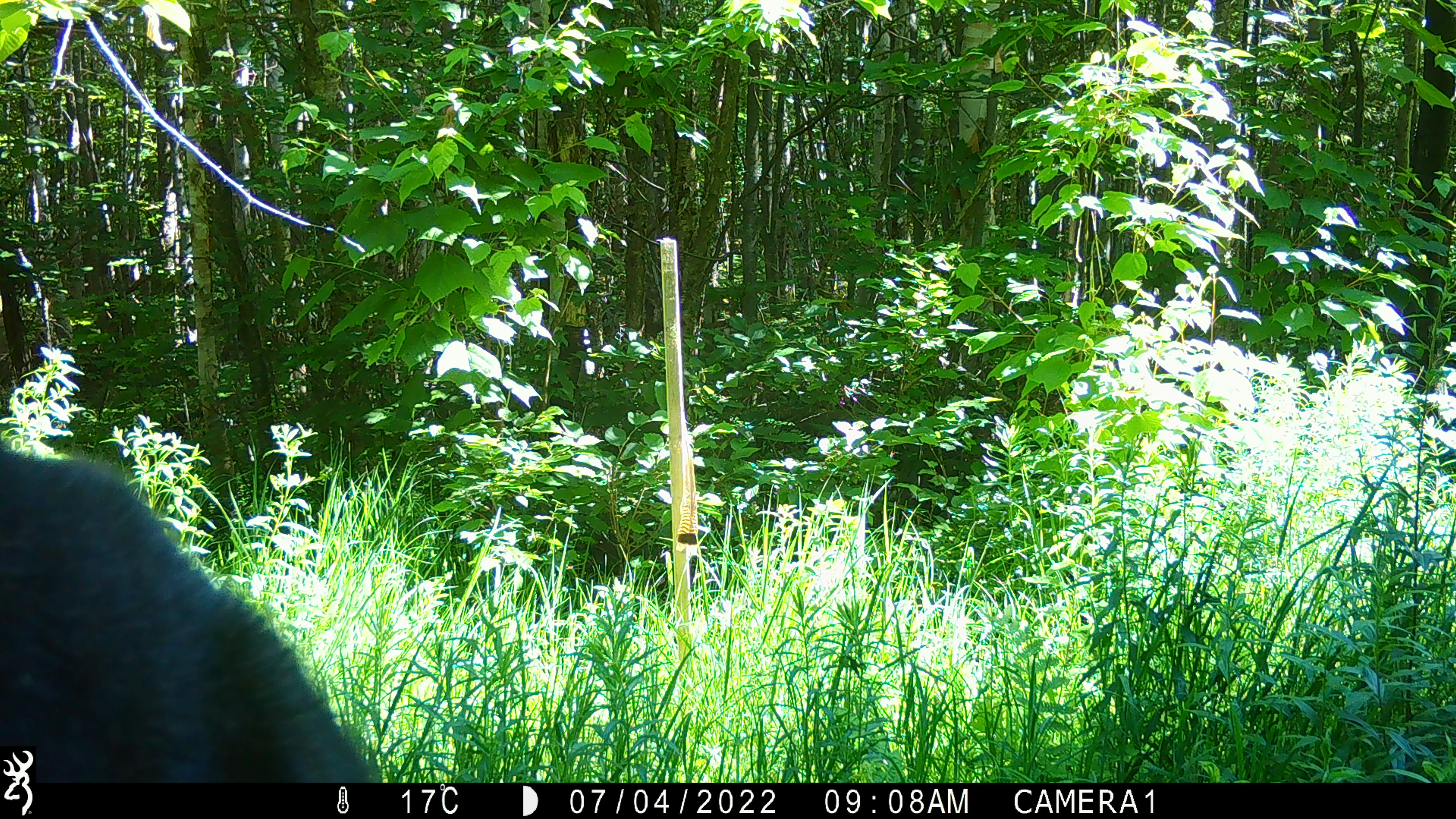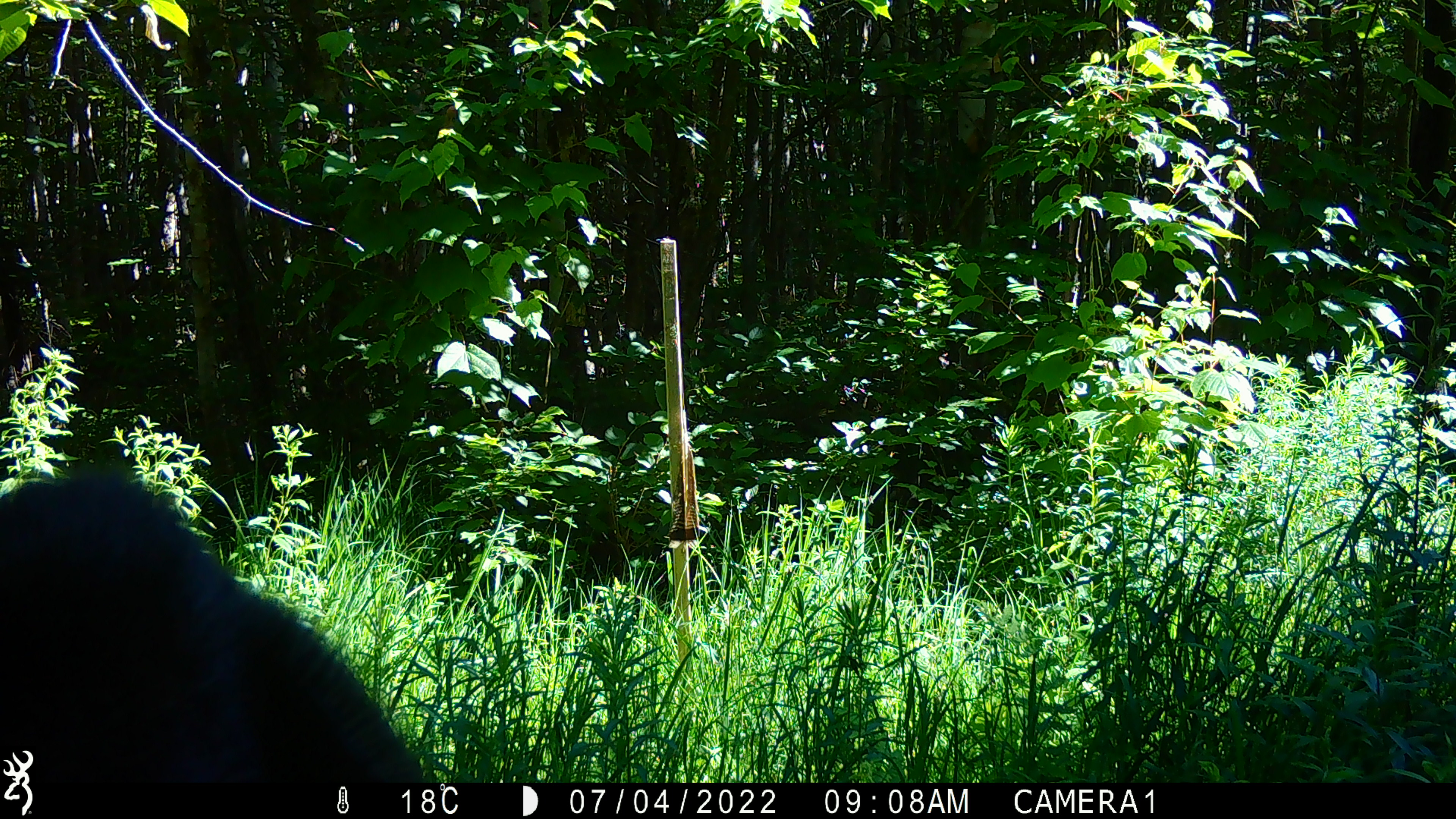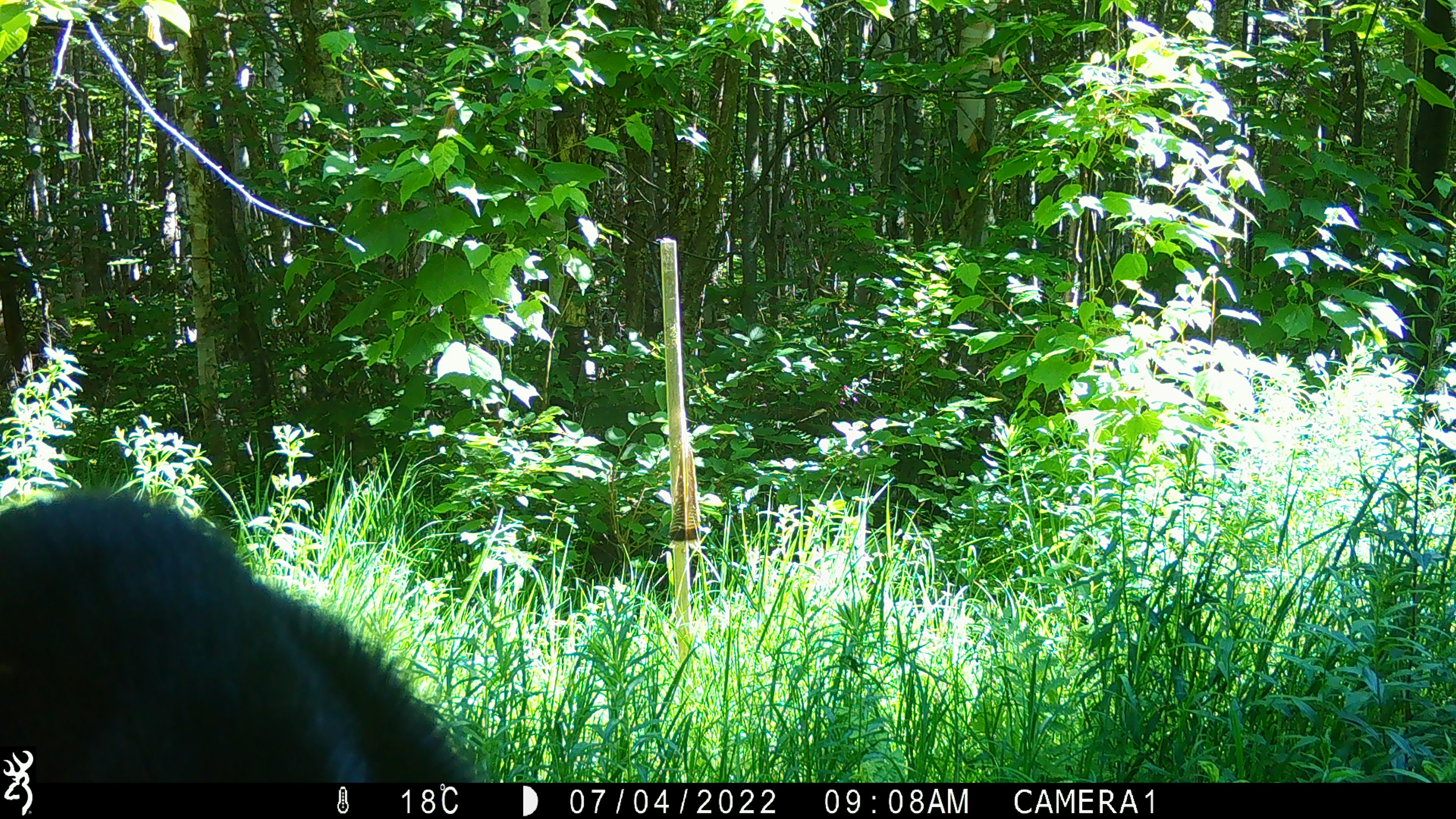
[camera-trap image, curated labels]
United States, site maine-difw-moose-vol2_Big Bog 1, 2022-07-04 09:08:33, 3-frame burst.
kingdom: Animalia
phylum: Chordata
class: Mammalia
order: Artiodactyla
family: Cervidae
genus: Alces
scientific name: Alces alces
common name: moose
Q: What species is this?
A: Moose (Alces alces).